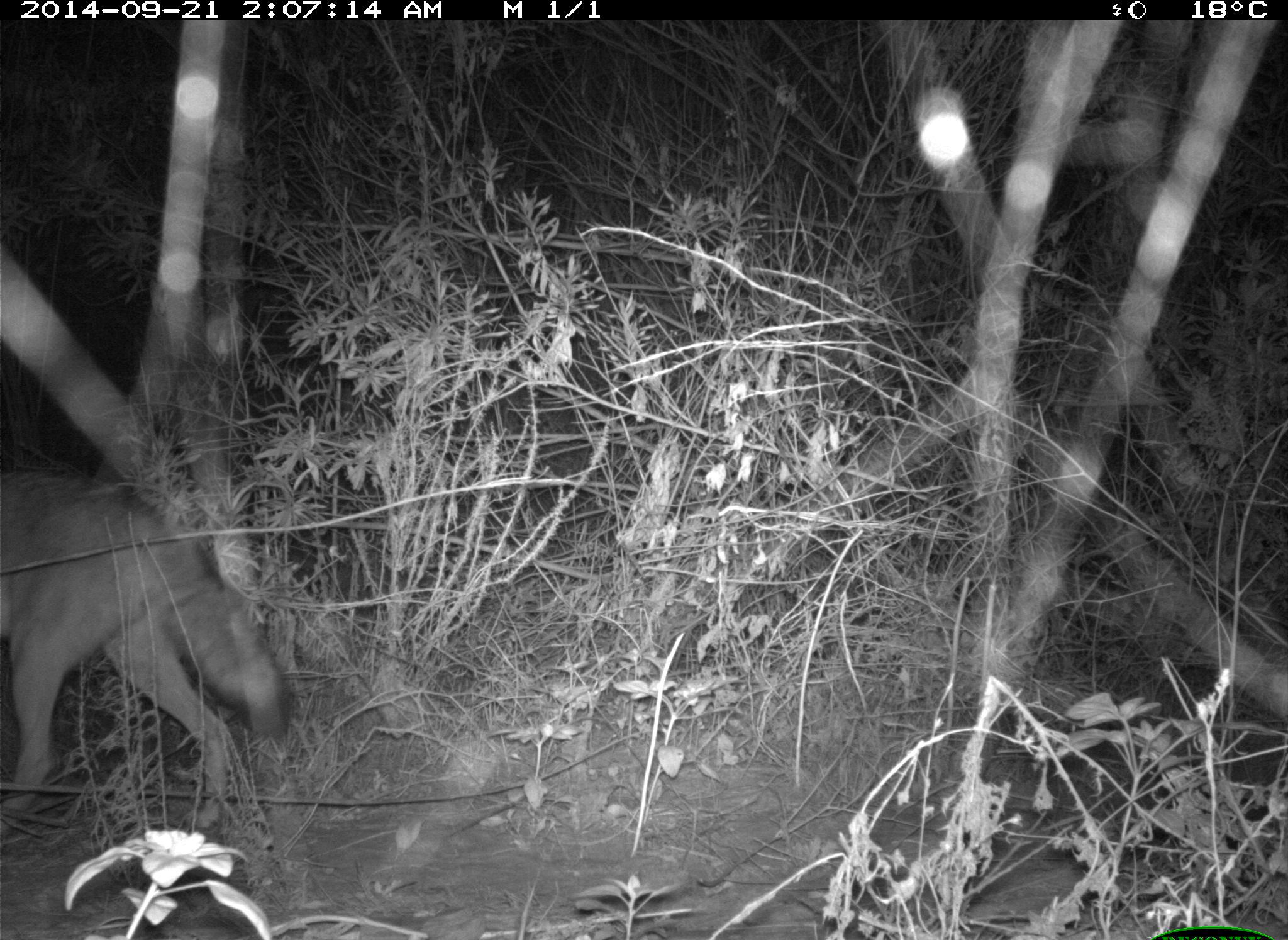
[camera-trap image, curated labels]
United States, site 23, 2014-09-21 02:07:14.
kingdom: Animalia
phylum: Chordata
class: Mammalia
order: Carnivora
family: Canidae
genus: Canis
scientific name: Canis latrans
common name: coyote